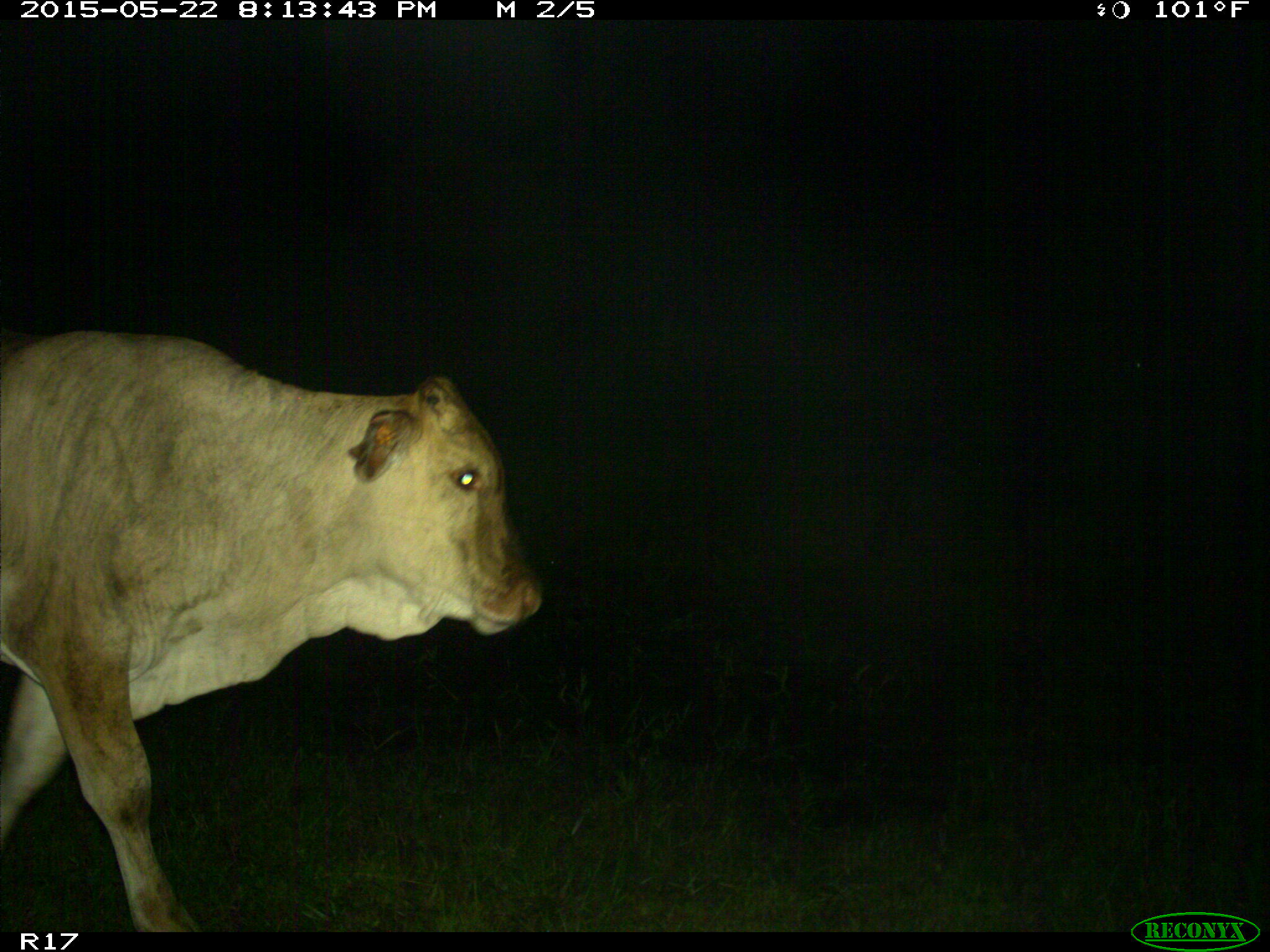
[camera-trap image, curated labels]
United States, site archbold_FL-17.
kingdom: Animalia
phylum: Chordata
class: Mammalia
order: Artiodactyla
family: Bovidae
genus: Bos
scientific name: Bos taurus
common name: domestic cow